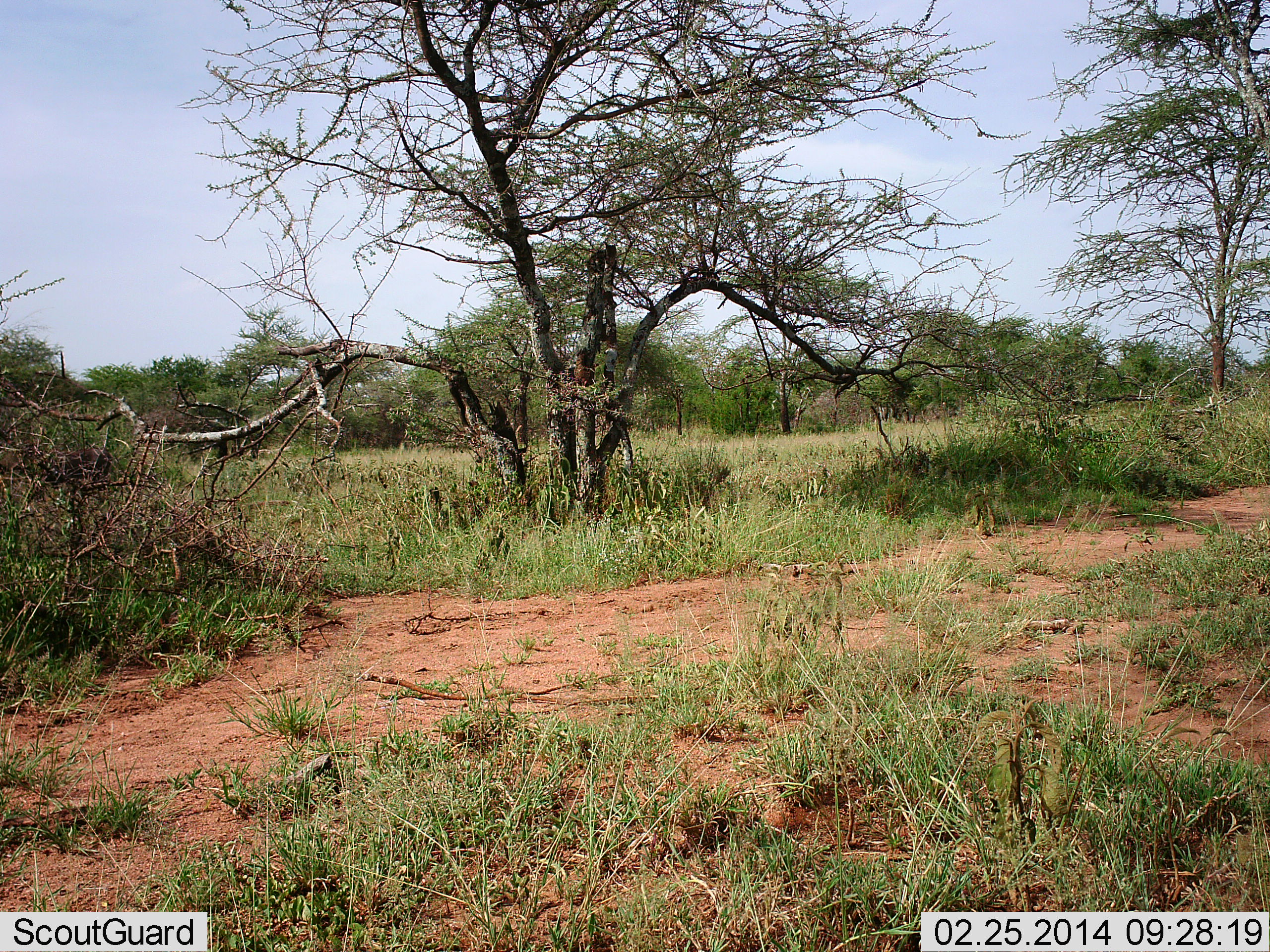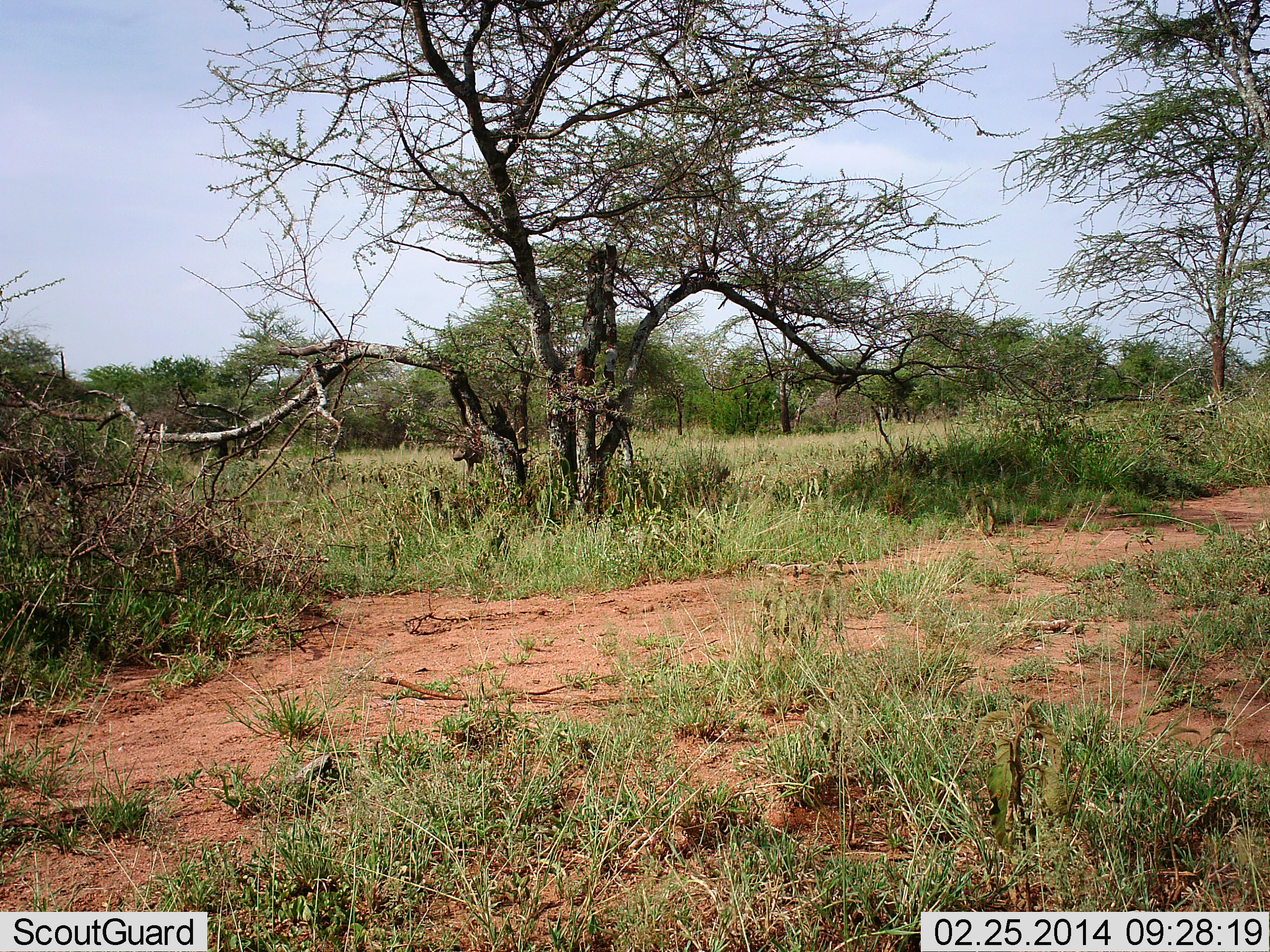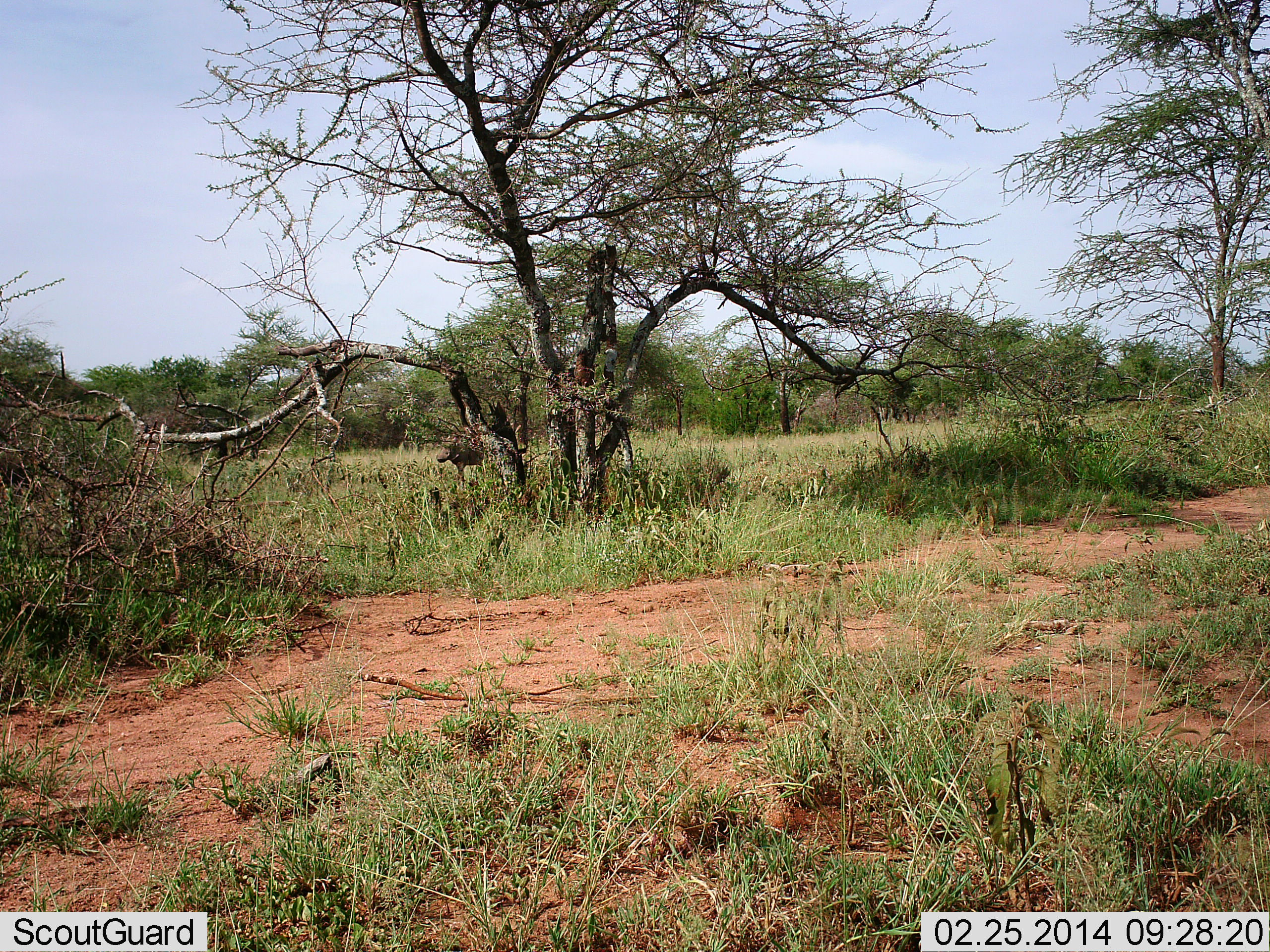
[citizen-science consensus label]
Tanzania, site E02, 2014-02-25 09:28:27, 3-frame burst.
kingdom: Animalia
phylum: Chordata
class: Mammalia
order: Artiodactyla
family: Suidae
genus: Phacochoerus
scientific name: Phacochoerus africanus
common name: warthog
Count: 1.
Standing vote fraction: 0%.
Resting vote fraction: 0%.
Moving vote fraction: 100%.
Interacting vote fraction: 0%.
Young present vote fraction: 0%.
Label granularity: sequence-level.